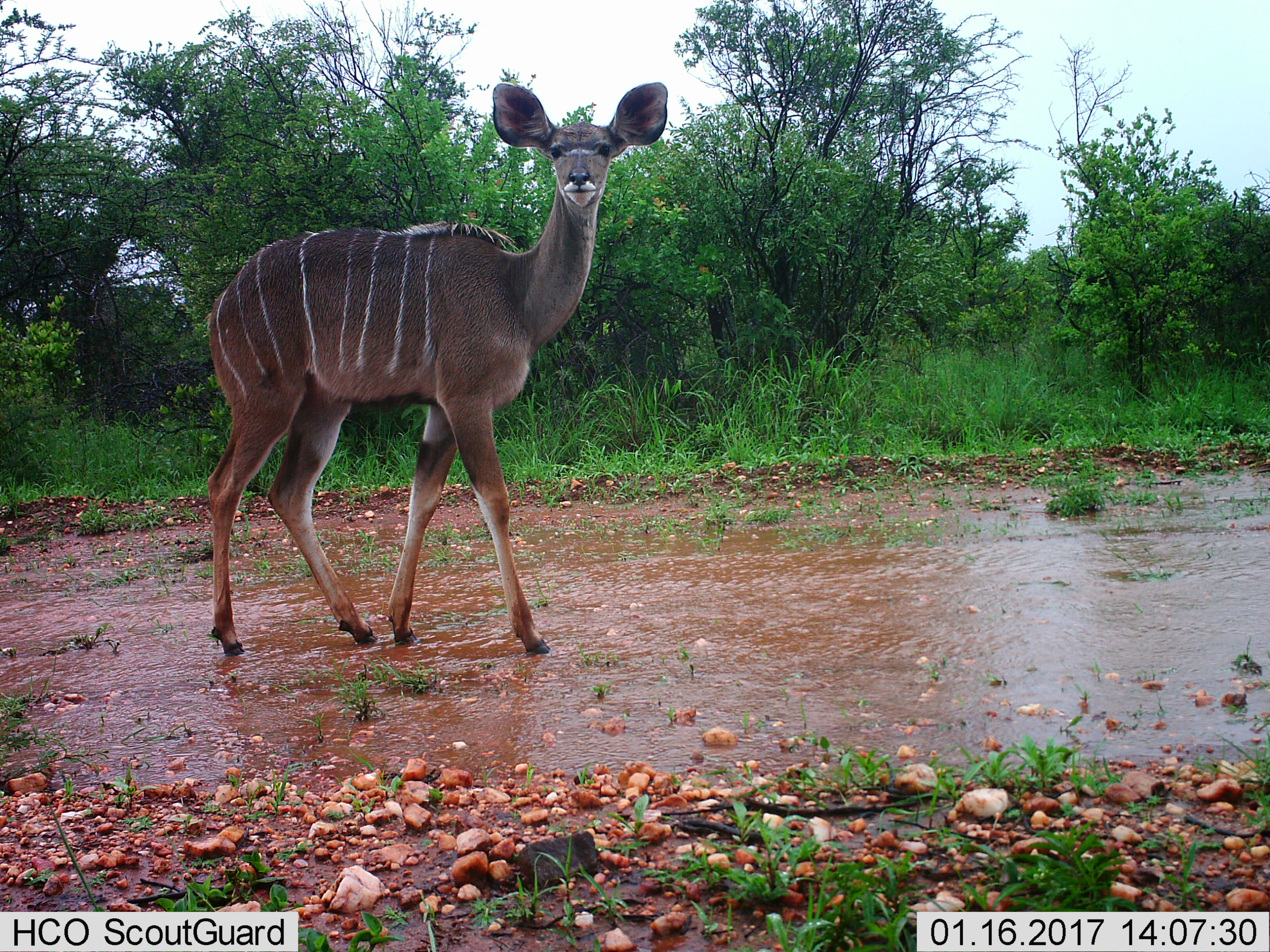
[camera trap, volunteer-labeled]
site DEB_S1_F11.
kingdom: Animalia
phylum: Chordata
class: Mammalia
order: Artiodactyla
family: Bovidae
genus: Tragelaphus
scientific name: Tragelaphus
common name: kudu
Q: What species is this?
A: Kudu (Tragelaphus).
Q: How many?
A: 1.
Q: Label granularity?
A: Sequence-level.